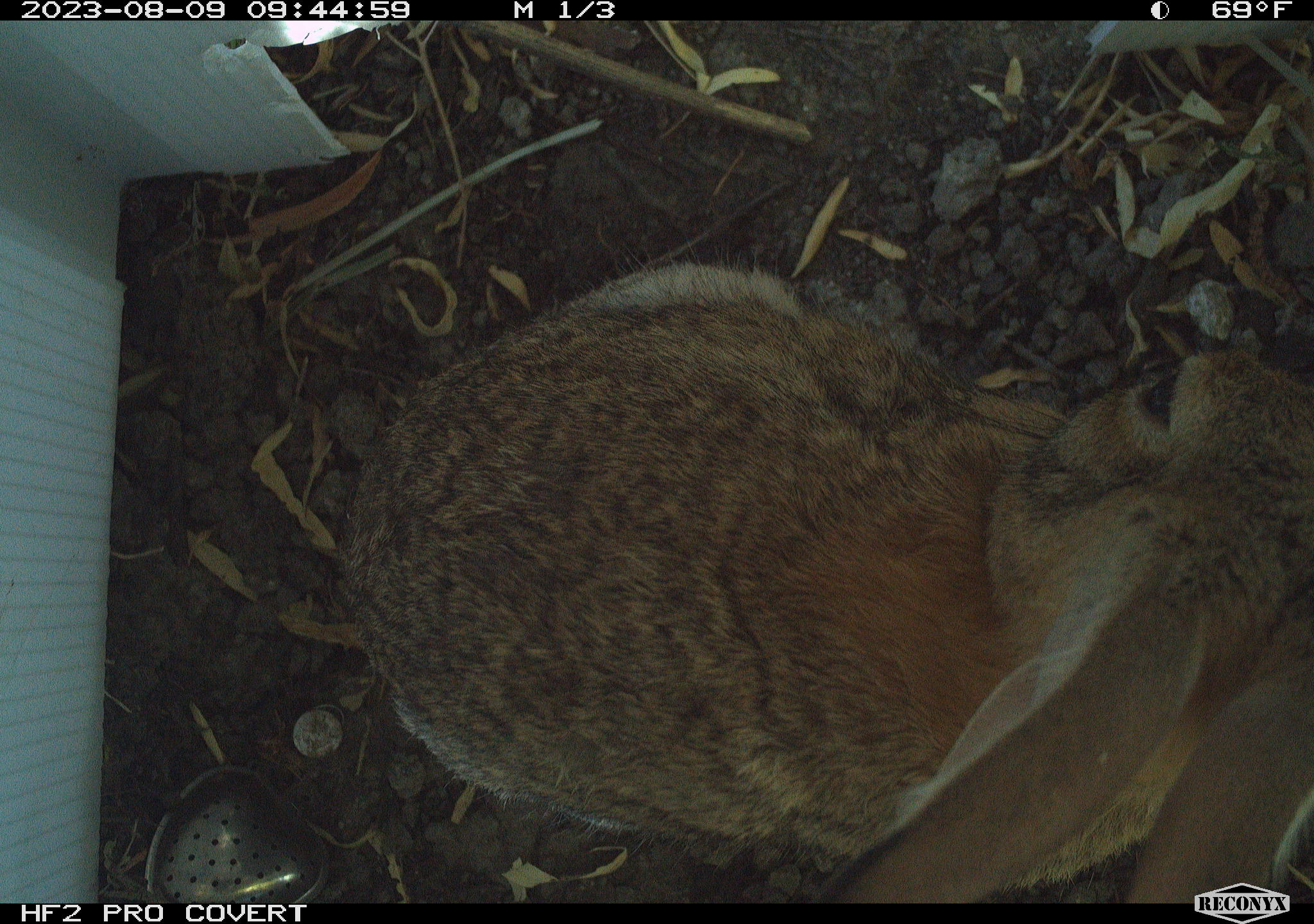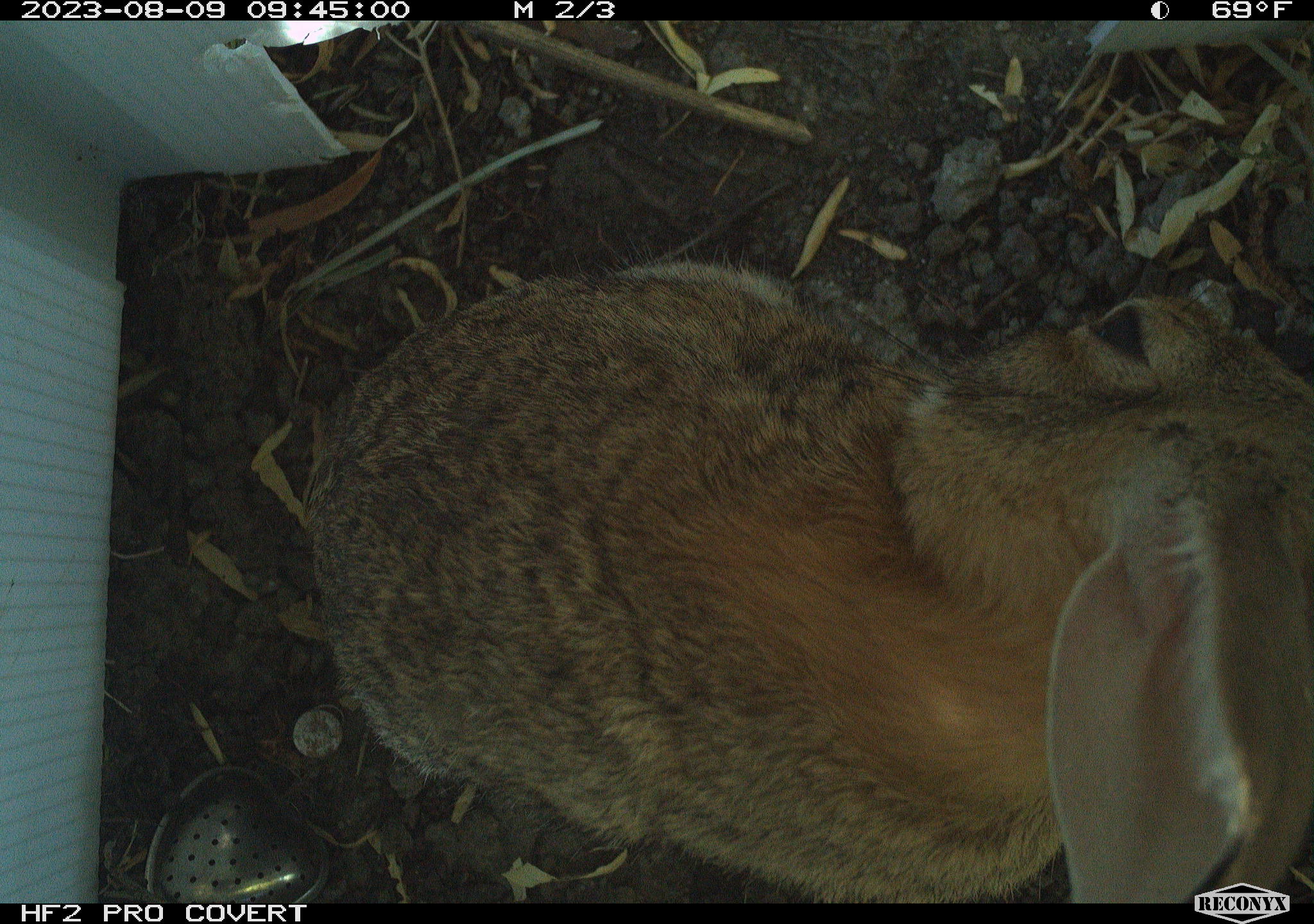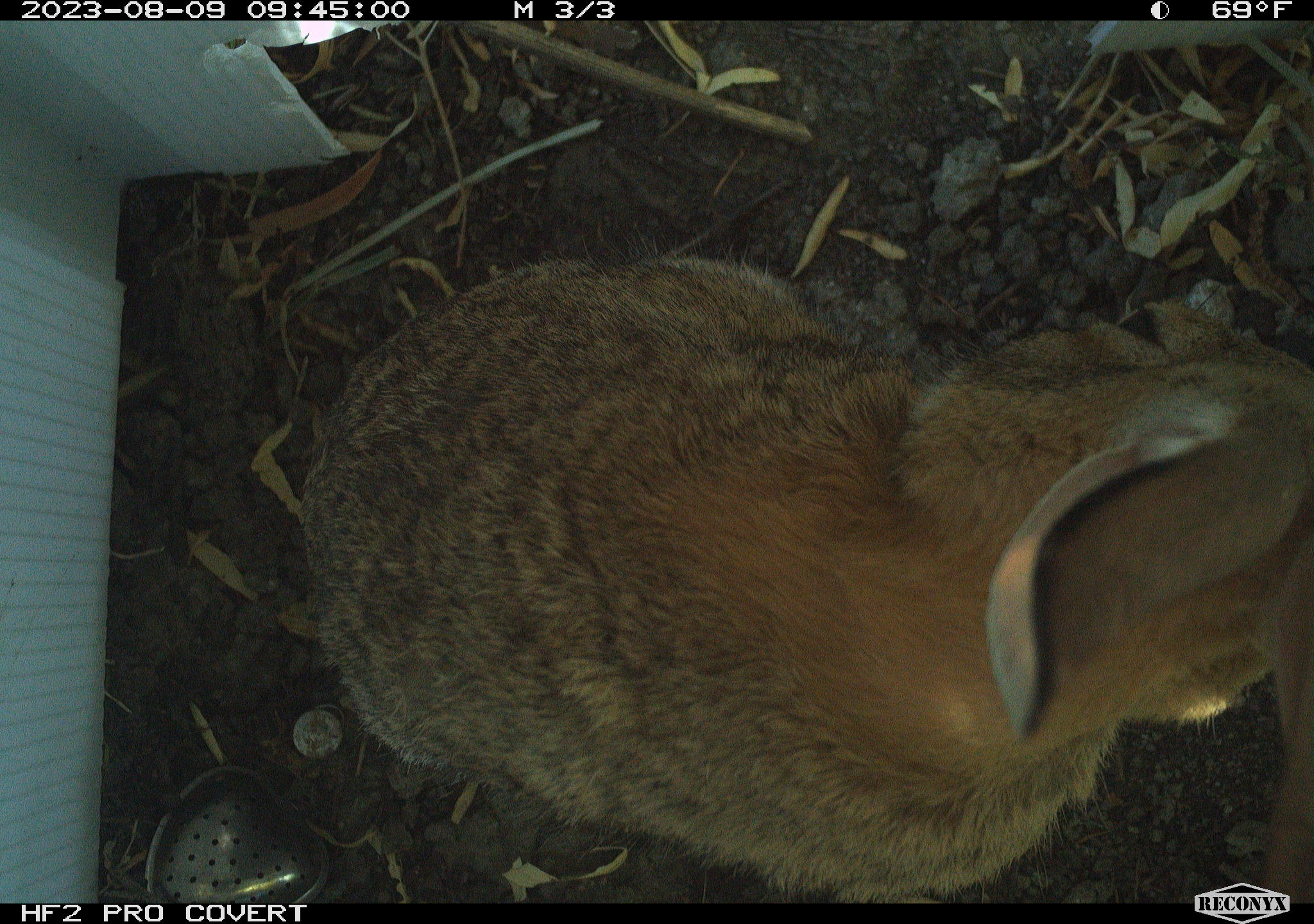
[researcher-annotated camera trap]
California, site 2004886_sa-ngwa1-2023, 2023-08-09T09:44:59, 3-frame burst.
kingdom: Animalia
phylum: Chordata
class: Mammalia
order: Lagomorpha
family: Leporidae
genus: Sylvilagus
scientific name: Sylvilagus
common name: cottontail rabbits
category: sylvilagus species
Sylvilagus species (cottontail rabbits) (Sylvilagus).